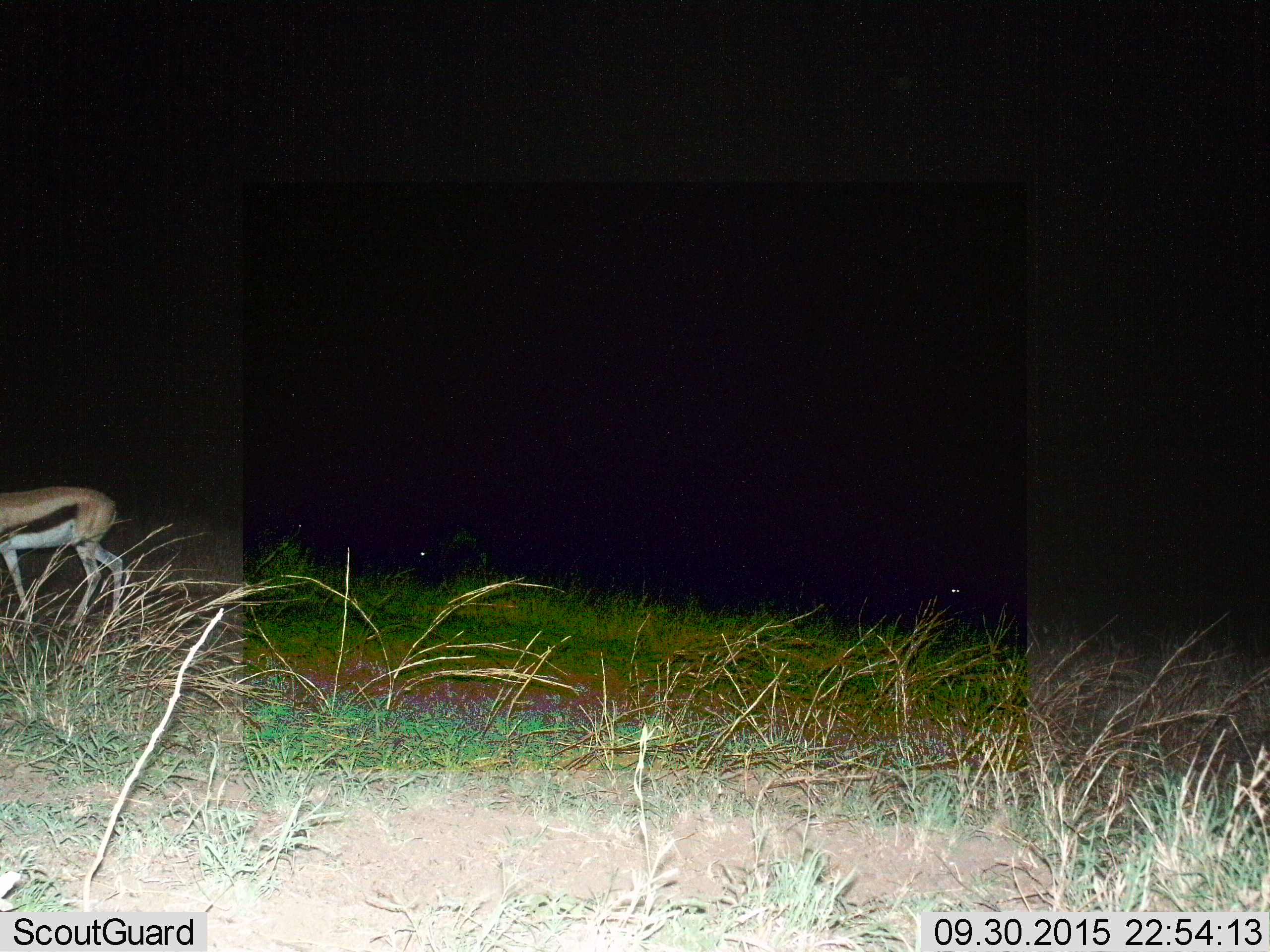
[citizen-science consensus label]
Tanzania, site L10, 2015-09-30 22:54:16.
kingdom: Animalia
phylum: Chordata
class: Mammalia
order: Artiodactyla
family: Bovidae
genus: Eudorcas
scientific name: Eudorcas thomsonii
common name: thomson's gazelle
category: gazellethomsons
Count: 1.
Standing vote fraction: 67%.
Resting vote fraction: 0%.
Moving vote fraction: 44%.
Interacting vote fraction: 0%.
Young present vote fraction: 0%.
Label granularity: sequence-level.